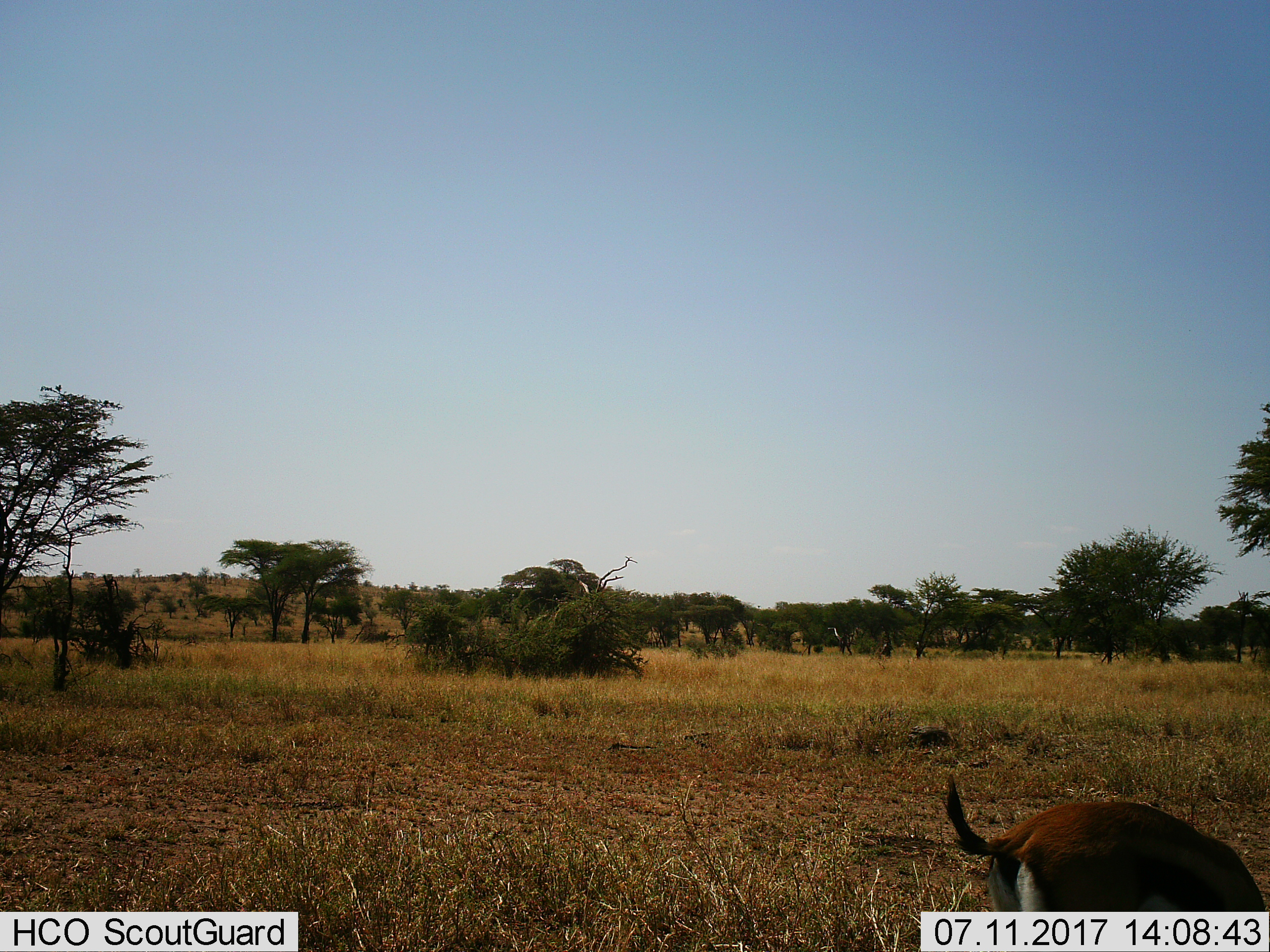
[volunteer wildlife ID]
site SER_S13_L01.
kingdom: Animalia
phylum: Chordata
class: Mammalia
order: Artiodactyla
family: Bovidae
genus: Eudorcas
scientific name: Eudorcas thomsonii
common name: thomson's gazelle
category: gazellethomsons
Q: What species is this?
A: Gazellethomsons (thomson's gazelle) (Eudorcas thomsonii).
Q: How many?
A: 1.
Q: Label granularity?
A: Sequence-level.